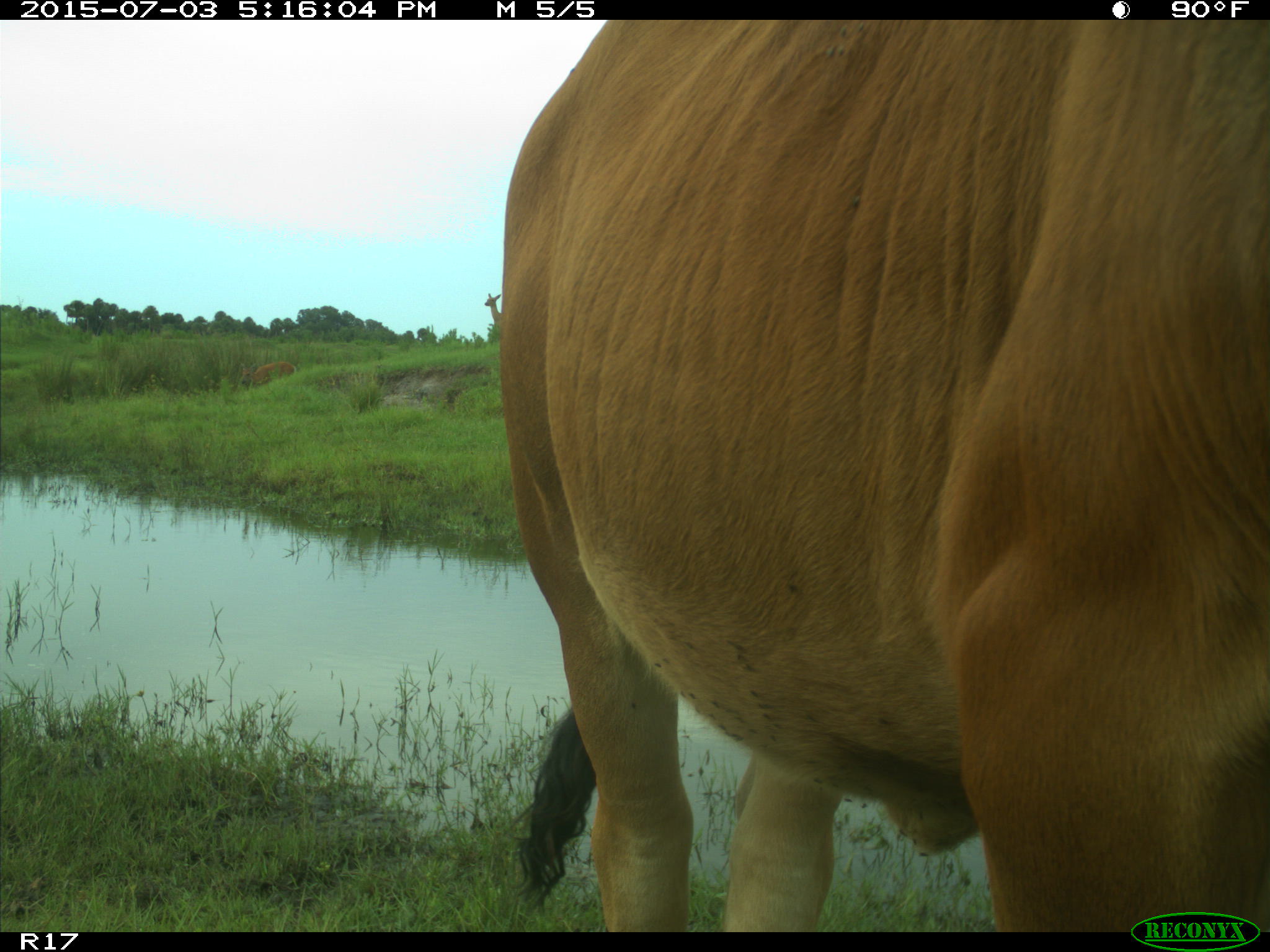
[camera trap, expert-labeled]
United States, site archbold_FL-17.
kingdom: Animalia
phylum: Chordata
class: Mammalia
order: Artiodactyla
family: Bovidae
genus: Bos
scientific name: Bos taurus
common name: domestic cow